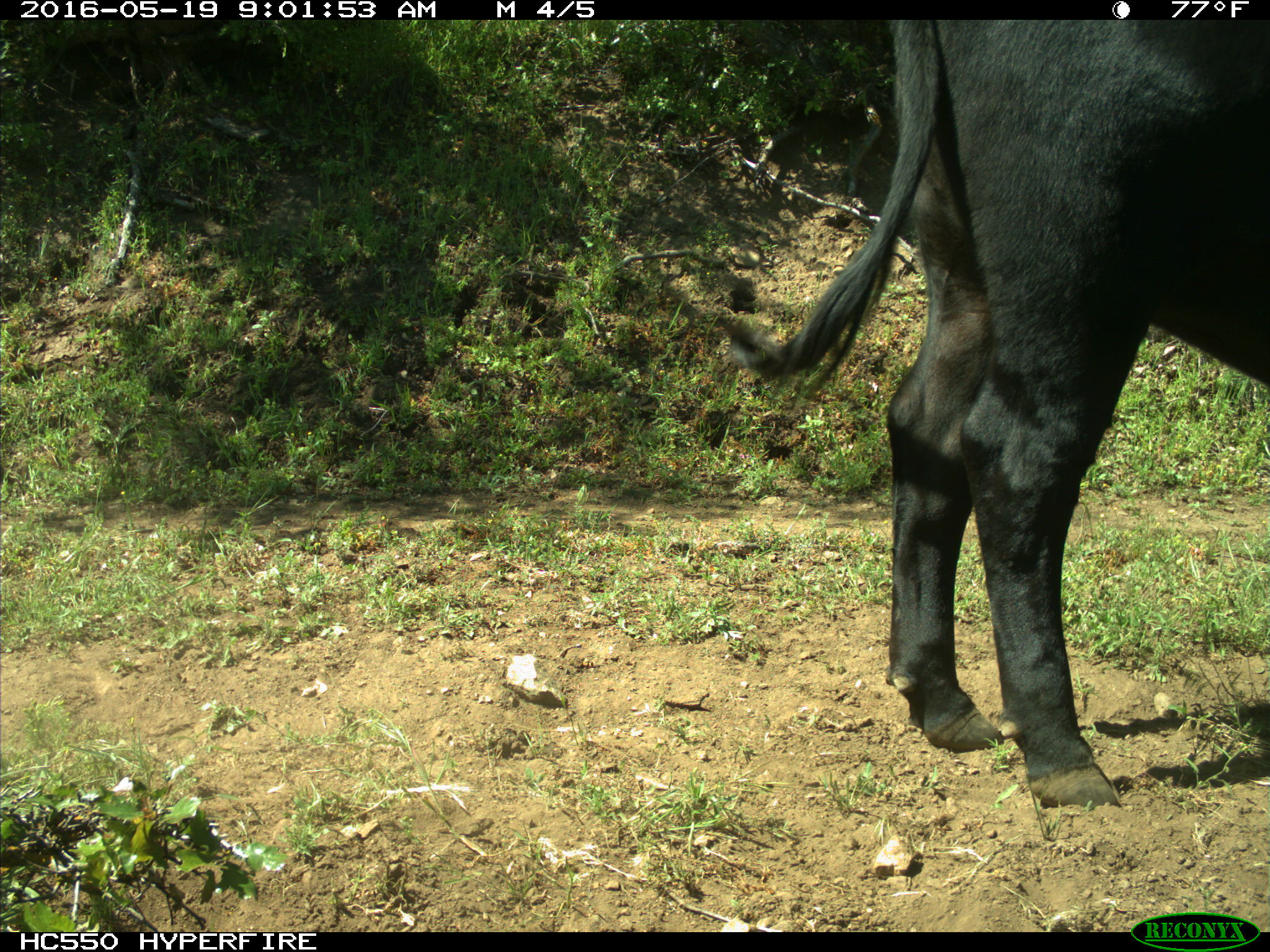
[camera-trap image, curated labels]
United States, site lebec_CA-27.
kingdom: Animalia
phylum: Chordata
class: Mammalia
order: Artiodactyla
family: Bovidae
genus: Bos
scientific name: Bos taurus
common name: domestic cow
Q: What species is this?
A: Bos taurus (domestic cow).